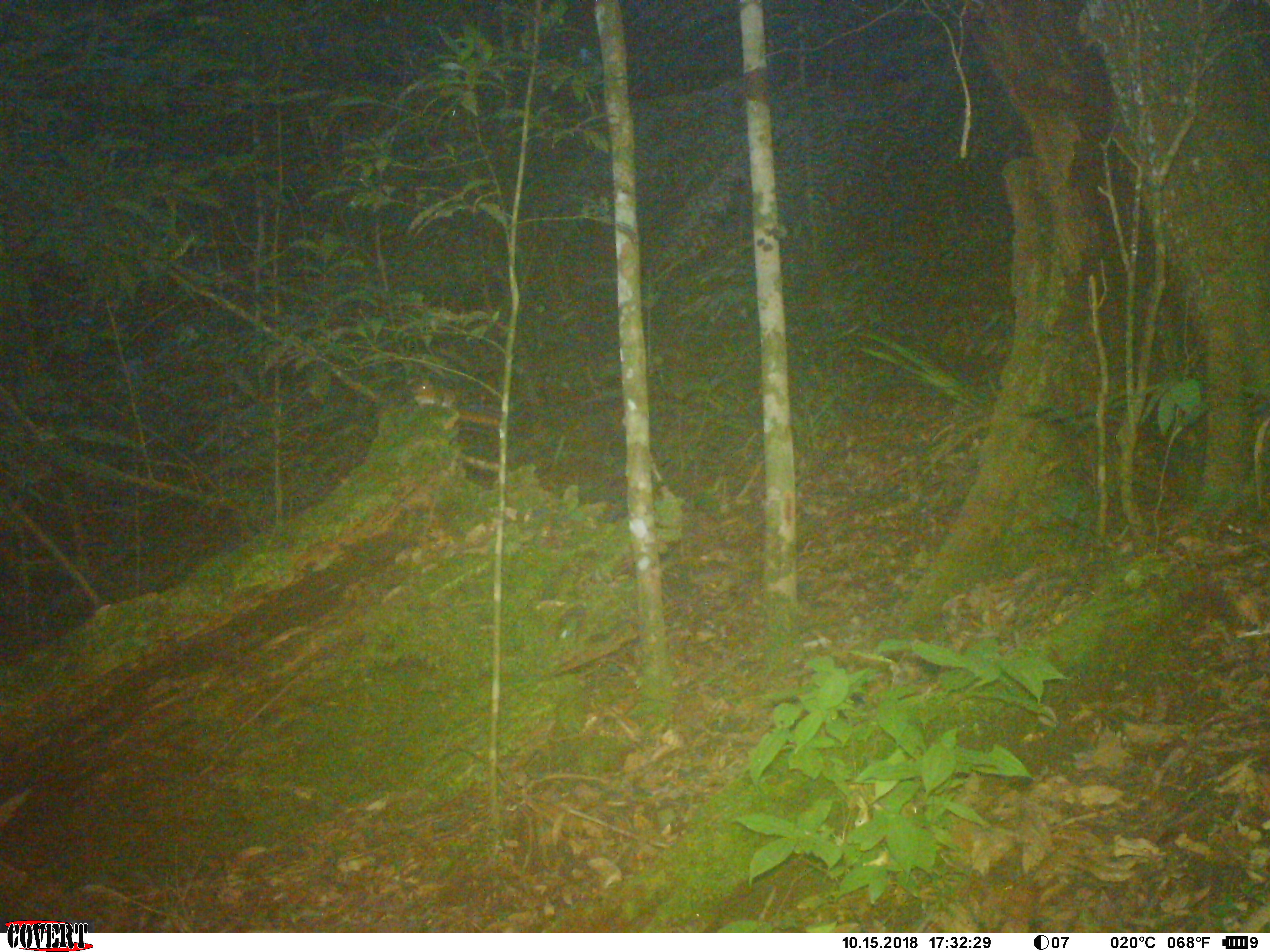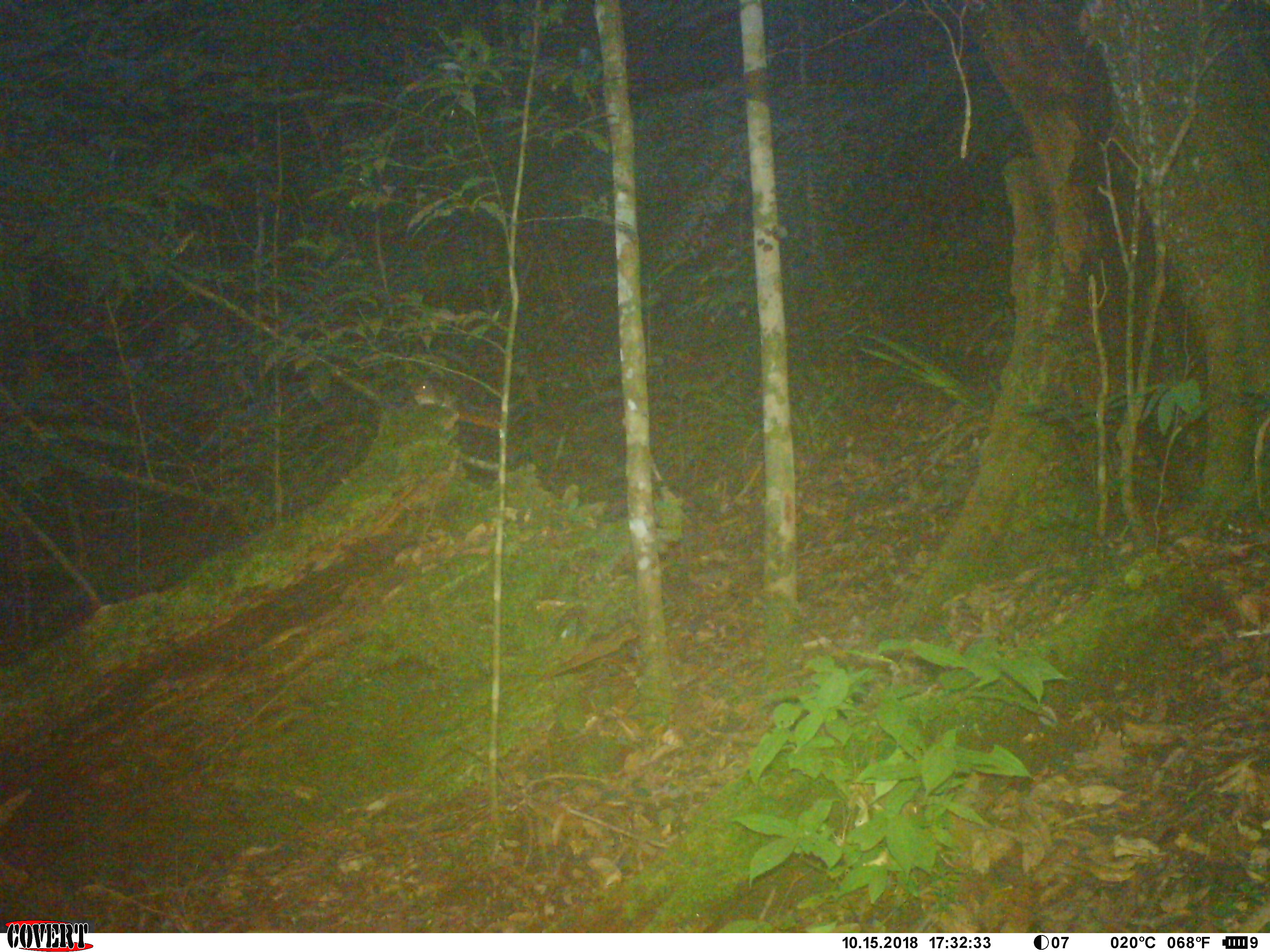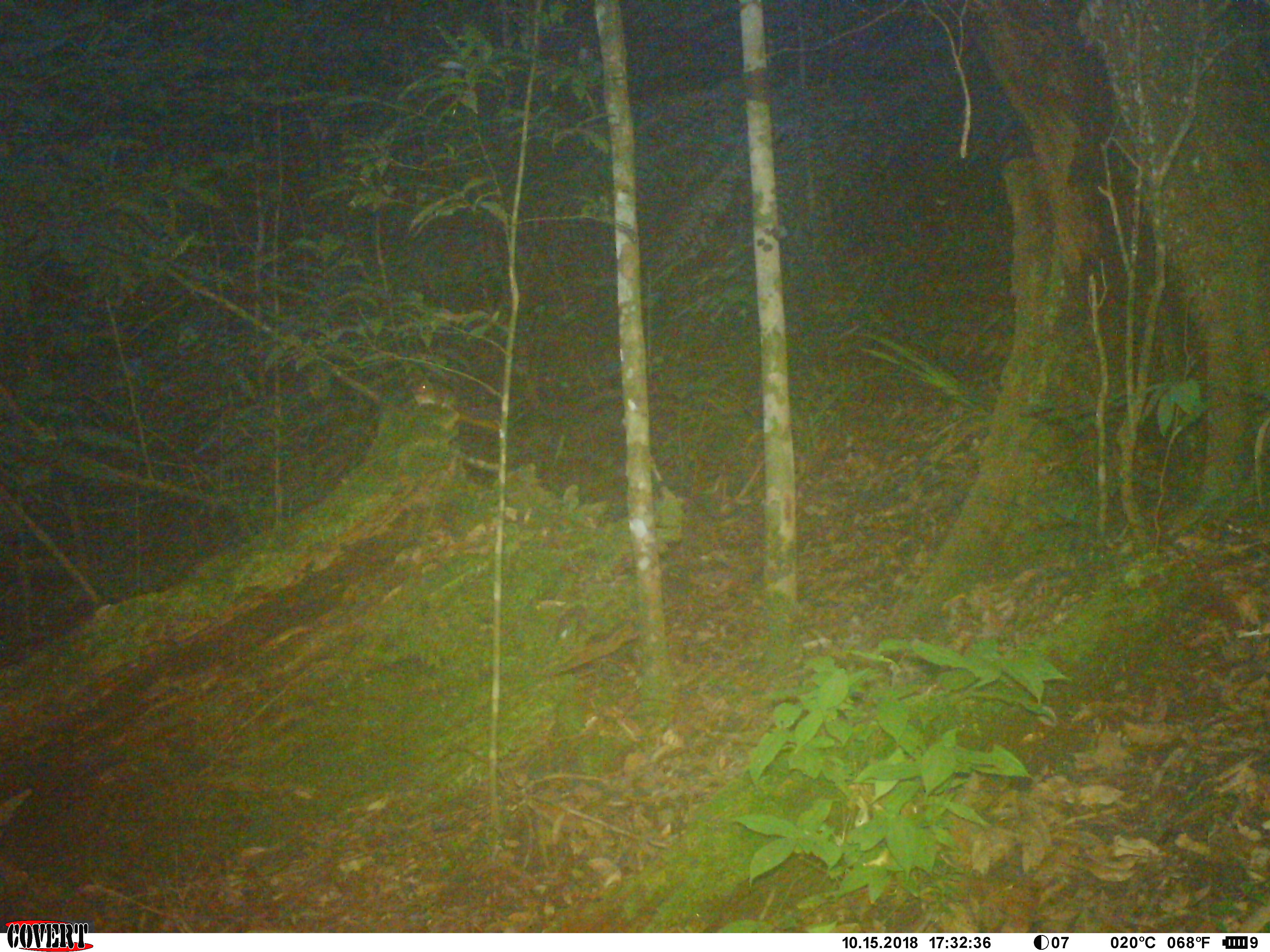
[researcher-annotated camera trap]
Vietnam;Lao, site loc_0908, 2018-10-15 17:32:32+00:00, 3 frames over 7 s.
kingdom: Animalia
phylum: Chordata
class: Mammalia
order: Rodentia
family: Sciuridae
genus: Dremomys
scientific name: Dremomys rufigenis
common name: red-cheeked squirrel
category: red cheeked squirrel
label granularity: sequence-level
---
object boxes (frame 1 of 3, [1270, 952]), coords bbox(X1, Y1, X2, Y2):
red cheeked squirrel: bbox(411, 379, 500, 429)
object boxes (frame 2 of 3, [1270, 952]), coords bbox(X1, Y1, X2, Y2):
red cheeked squirrel: bbox(411, 377, 506, 429)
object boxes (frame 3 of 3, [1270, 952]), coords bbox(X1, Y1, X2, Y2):
red cheeked squirrel: bbox(410, 378, 500, 431)